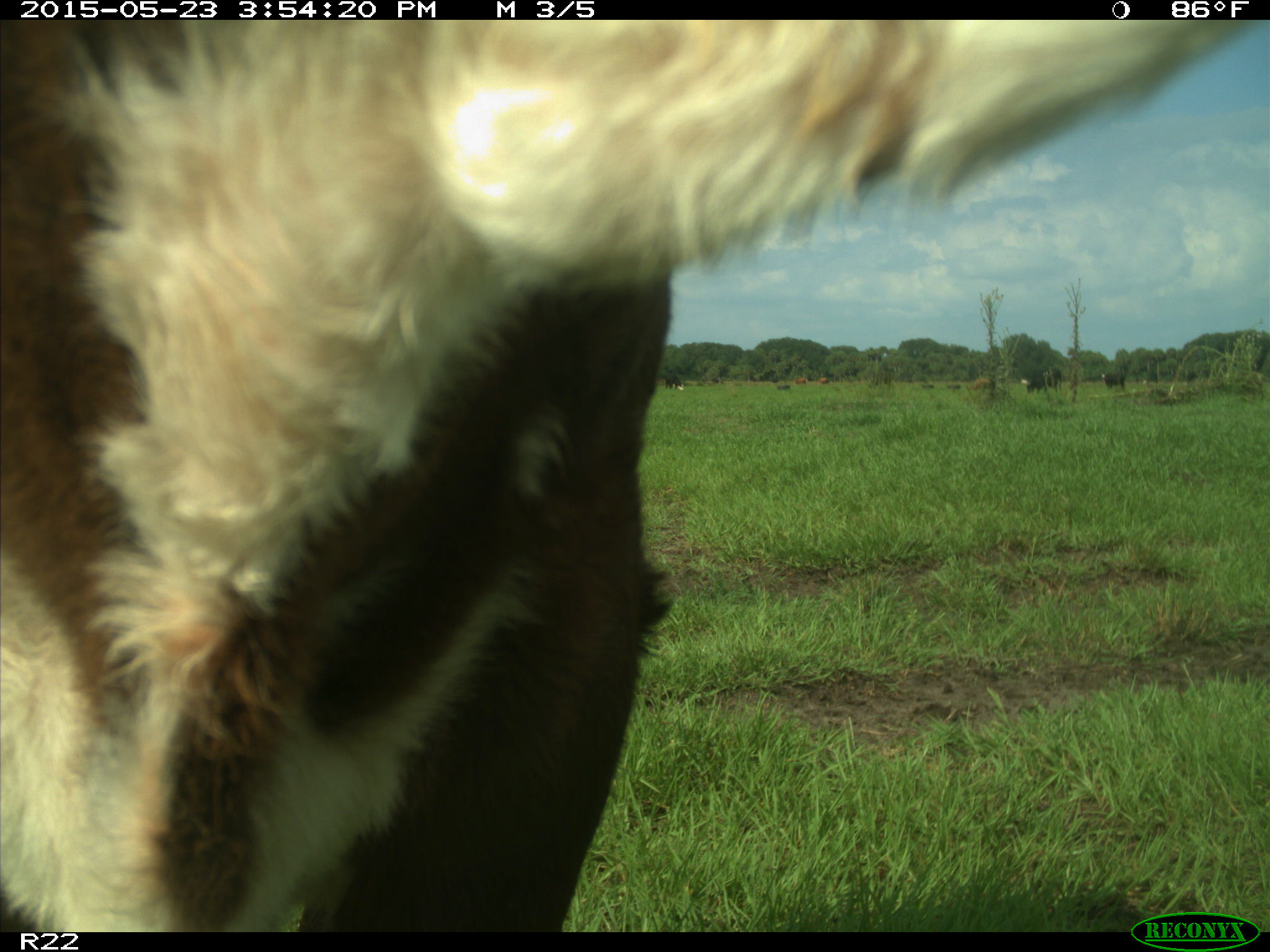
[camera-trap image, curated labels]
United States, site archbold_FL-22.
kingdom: Animalia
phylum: Chordata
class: Mammalia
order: Artiodactyla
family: Bovidae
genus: Bos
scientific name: Bos taurus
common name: domestic cow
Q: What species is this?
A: Bos taurus (domestic cow).